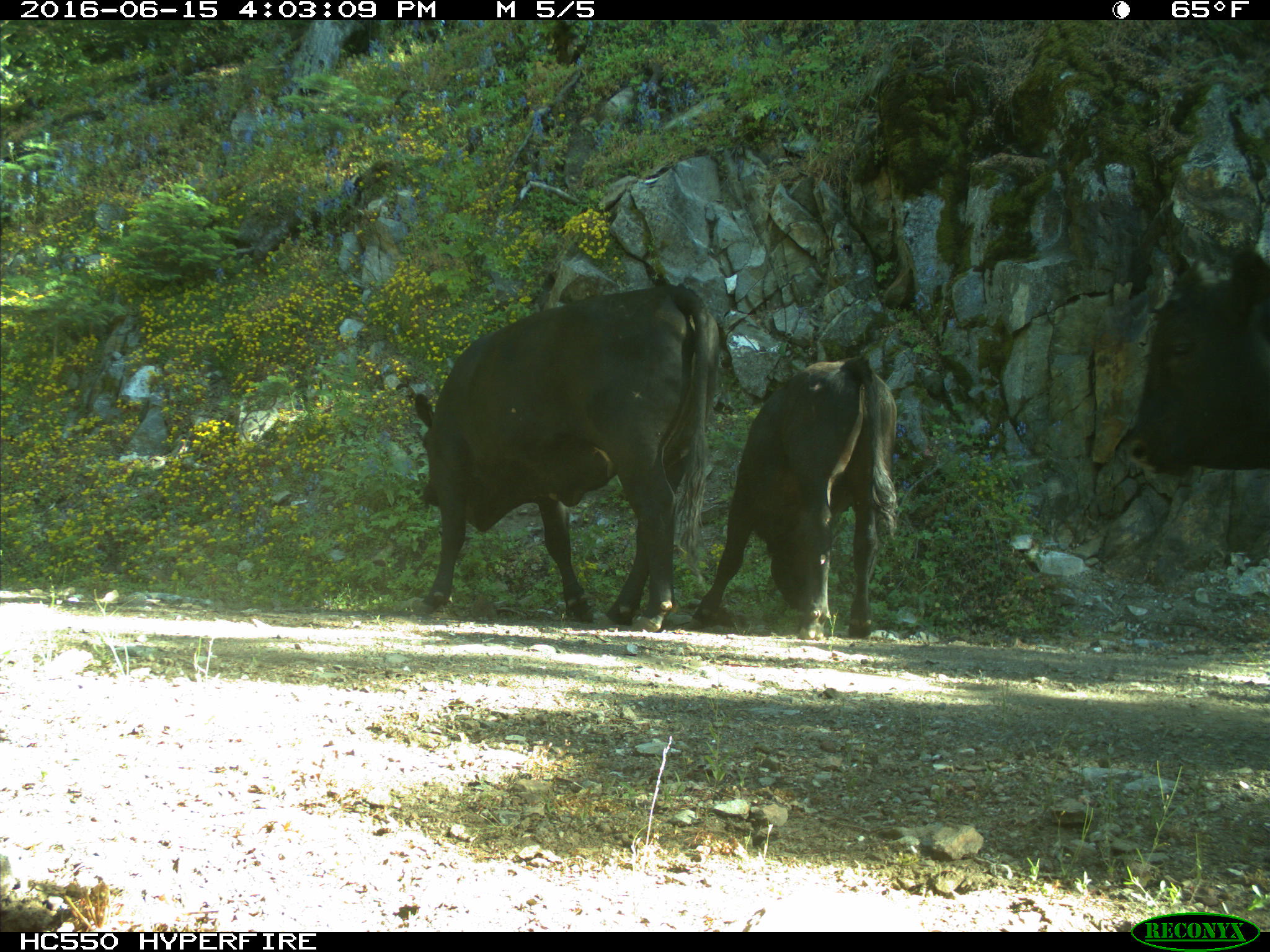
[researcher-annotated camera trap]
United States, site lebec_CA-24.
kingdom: Animalia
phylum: Chordata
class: Mammalia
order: Artiodactyla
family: Bovidae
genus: Bos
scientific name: Bos taurus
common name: domestic cow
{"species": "Bos taurus (domestic cow)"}